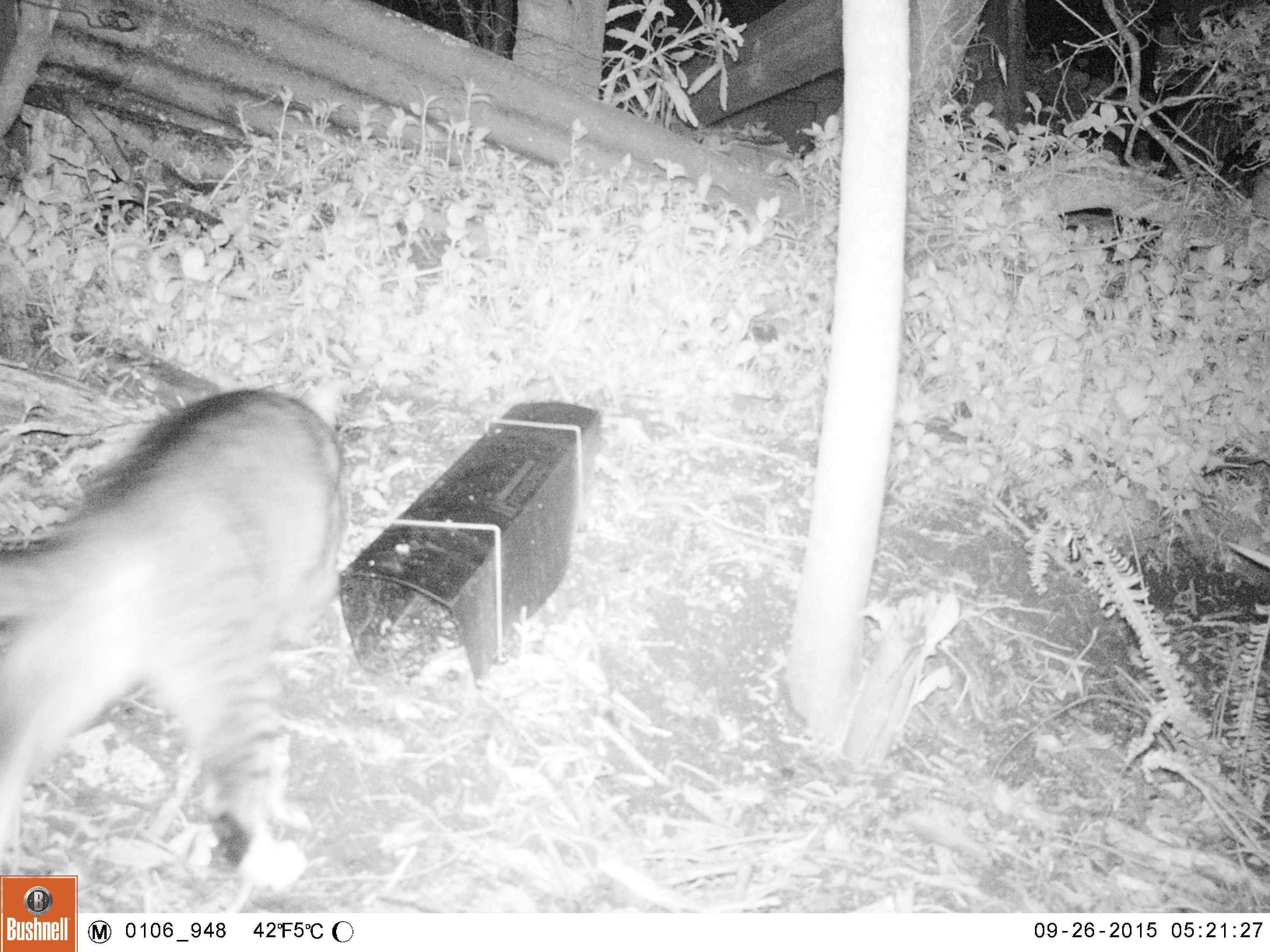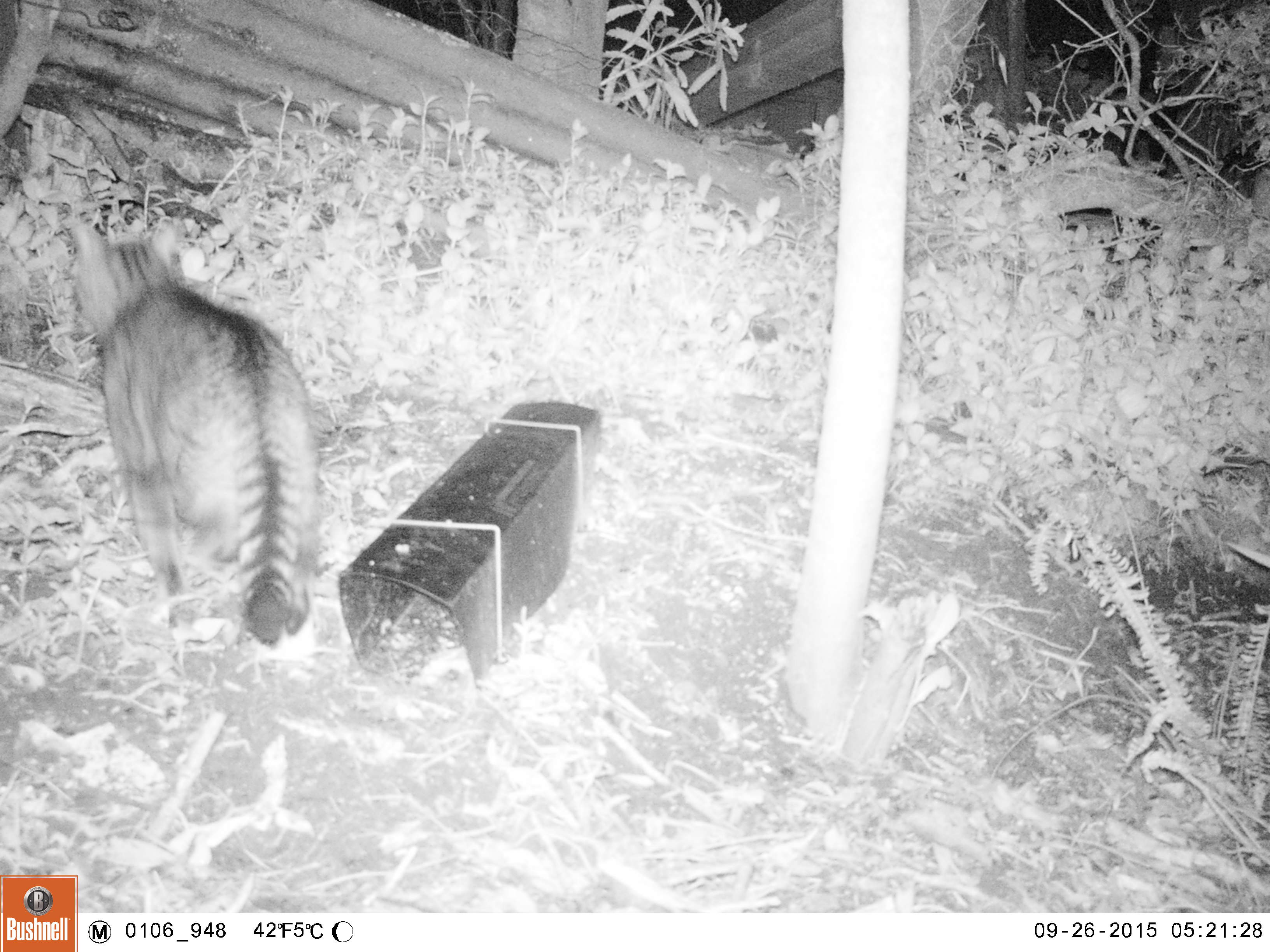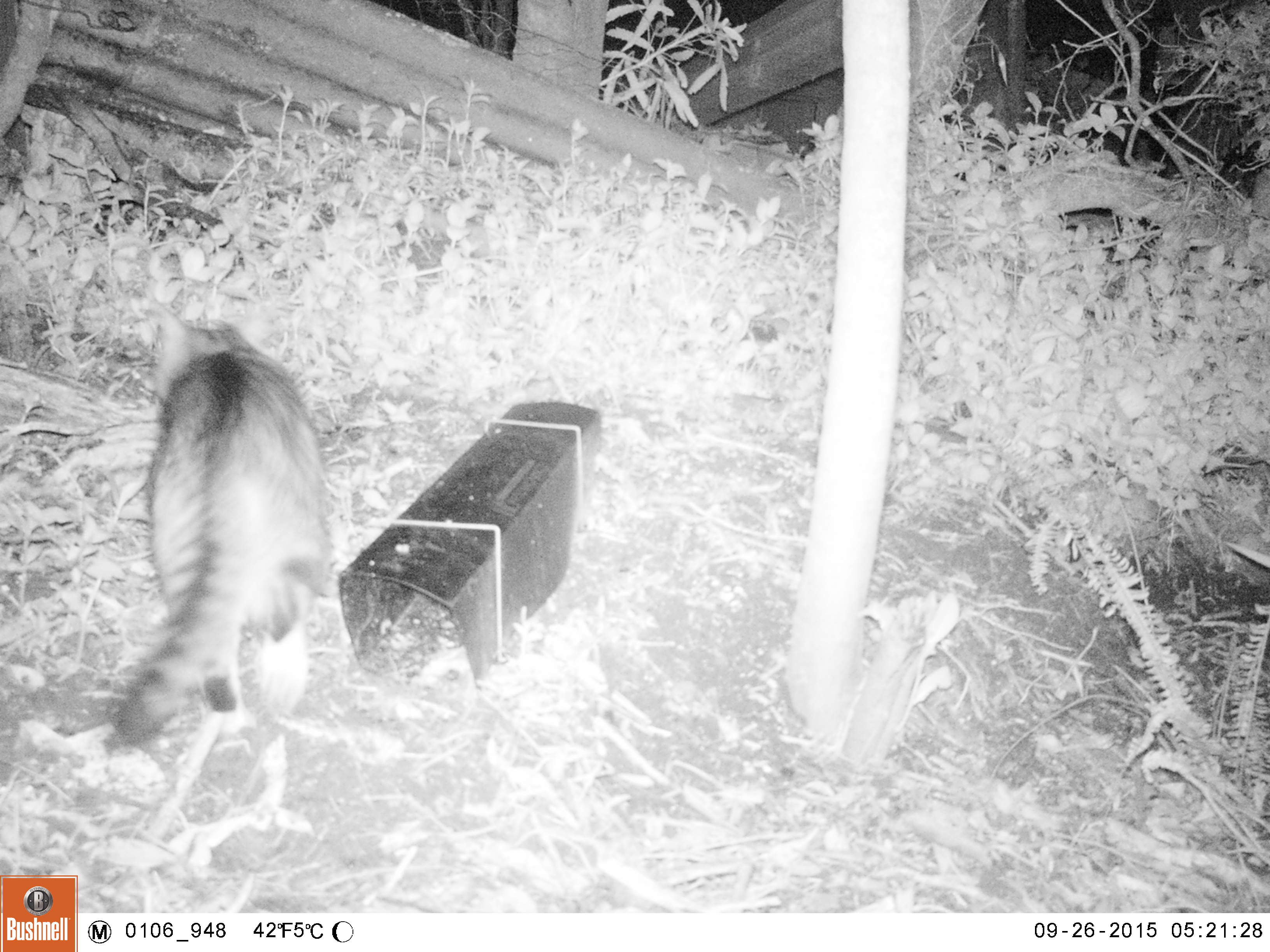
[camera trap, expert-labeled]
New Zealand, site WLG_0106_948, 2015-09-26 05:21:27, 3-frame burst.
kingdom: Animalia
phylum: Chordata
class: Mammalia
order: Carnivora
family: Felidae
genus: Felis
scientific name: Felis catus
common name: domestic cat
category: cat